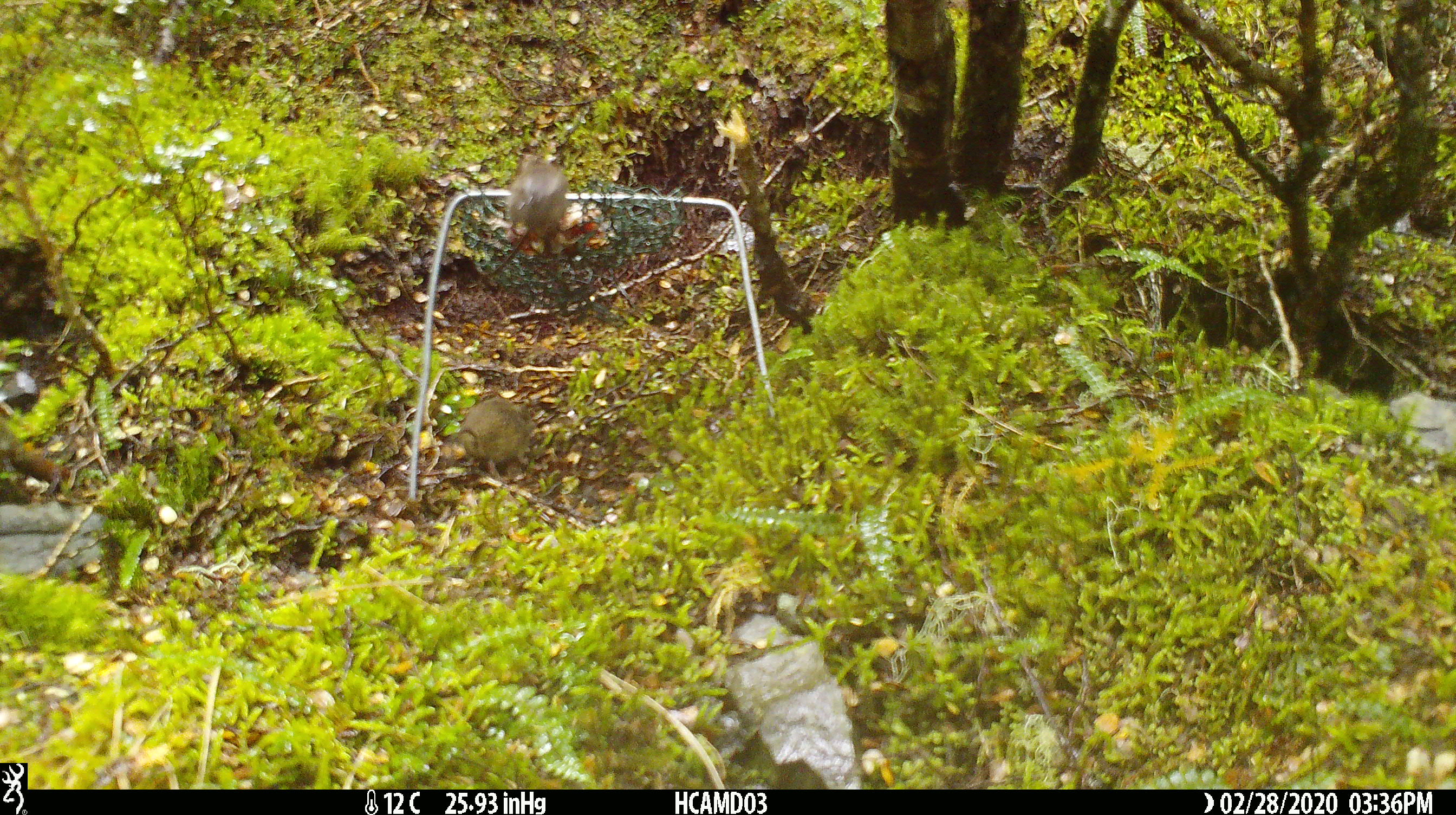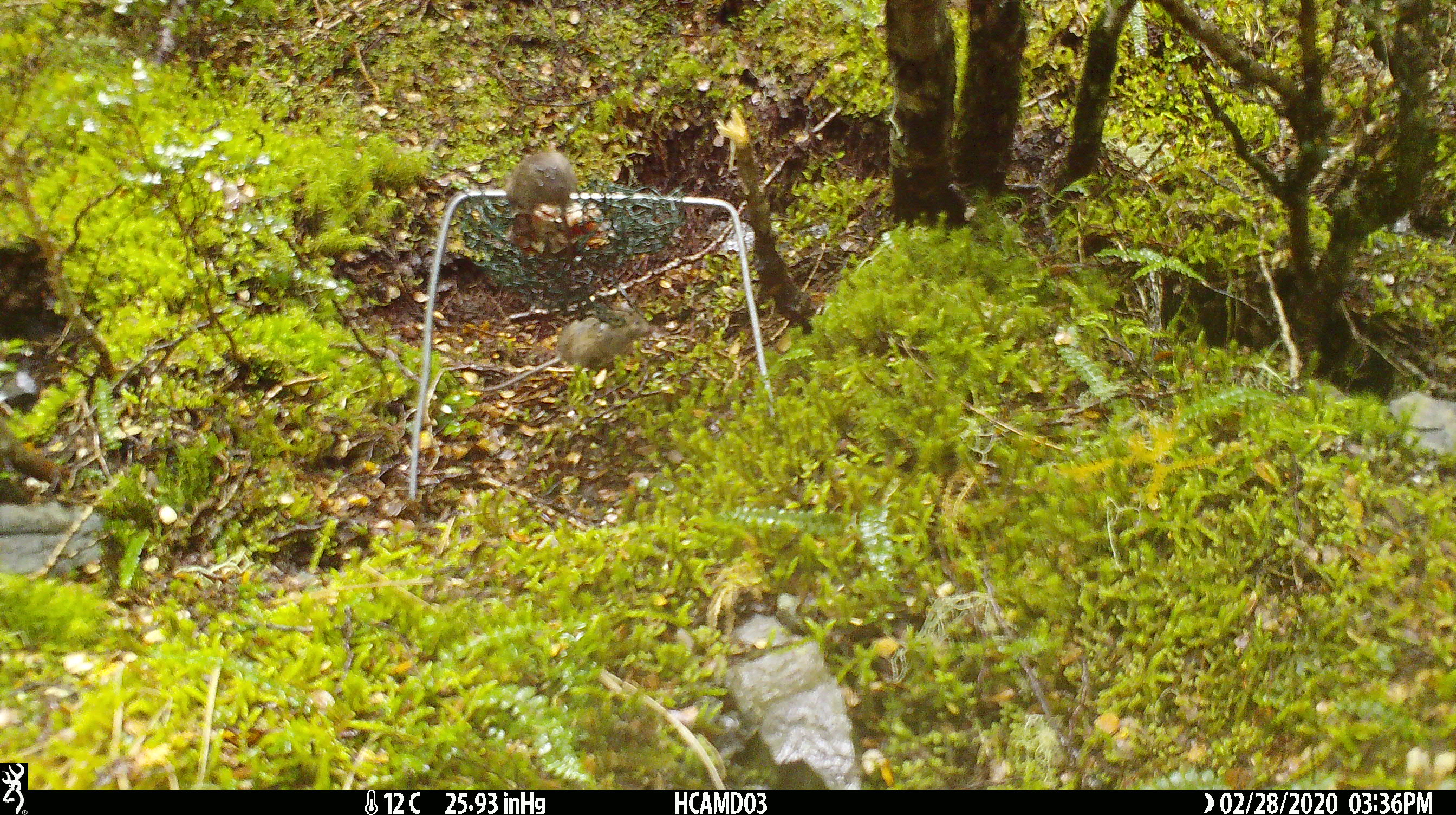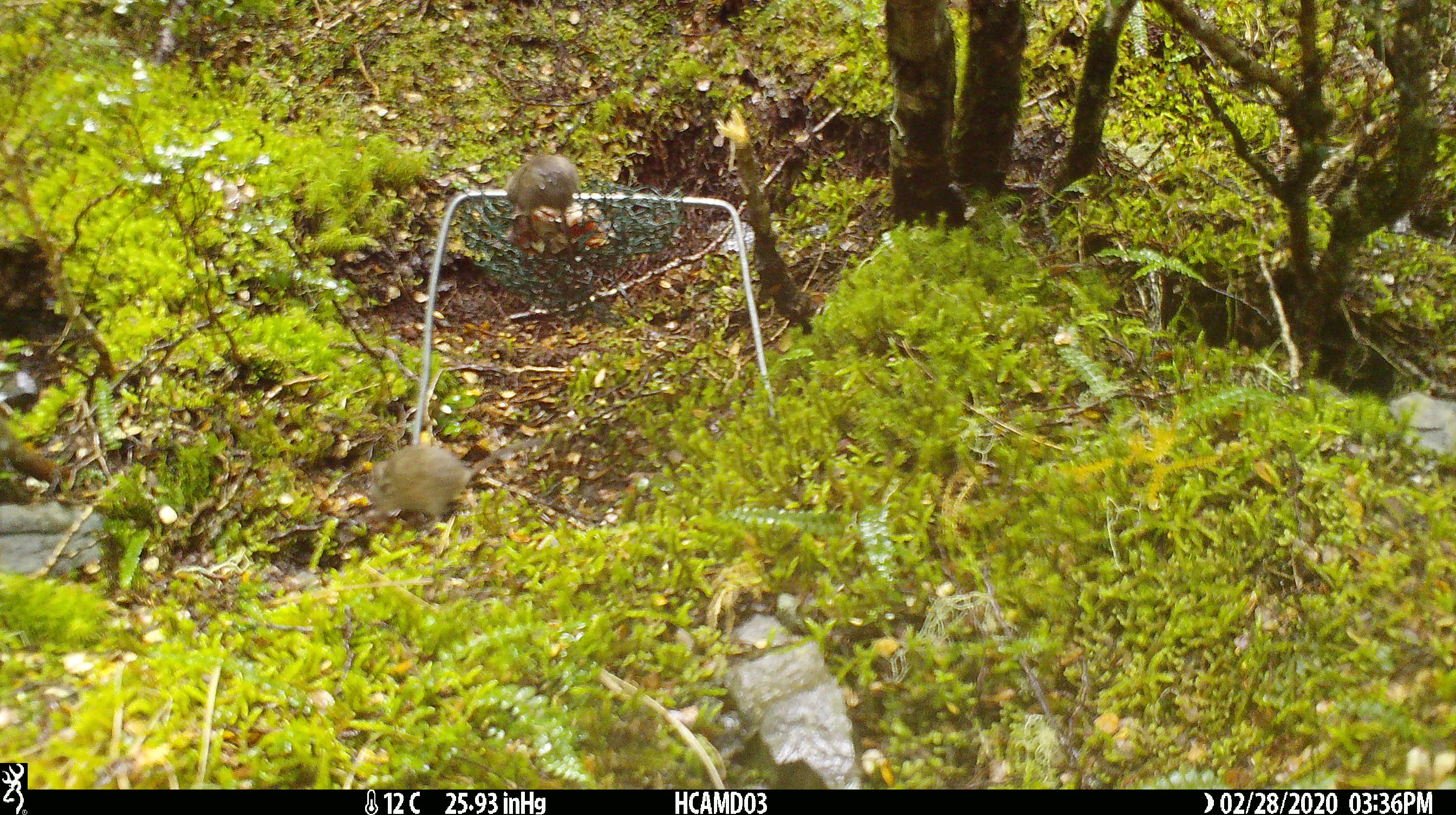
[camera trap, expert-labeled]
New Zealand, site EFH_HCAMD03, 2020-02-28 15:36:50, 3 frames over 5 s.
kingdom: Animalia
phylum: Chordata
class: Mammalia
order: Rodentia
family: Muridae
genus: Mus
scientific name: Mus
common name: mouse